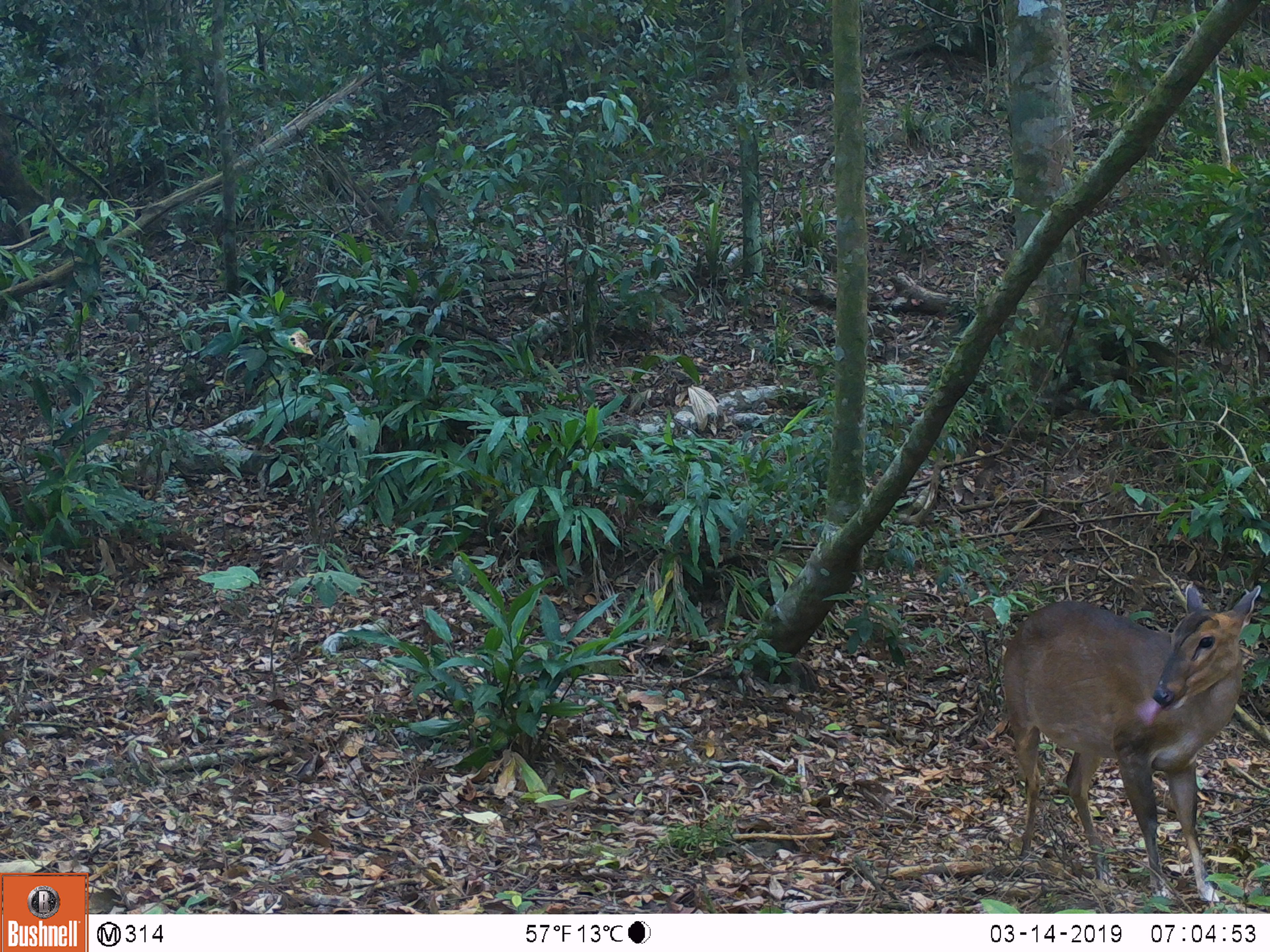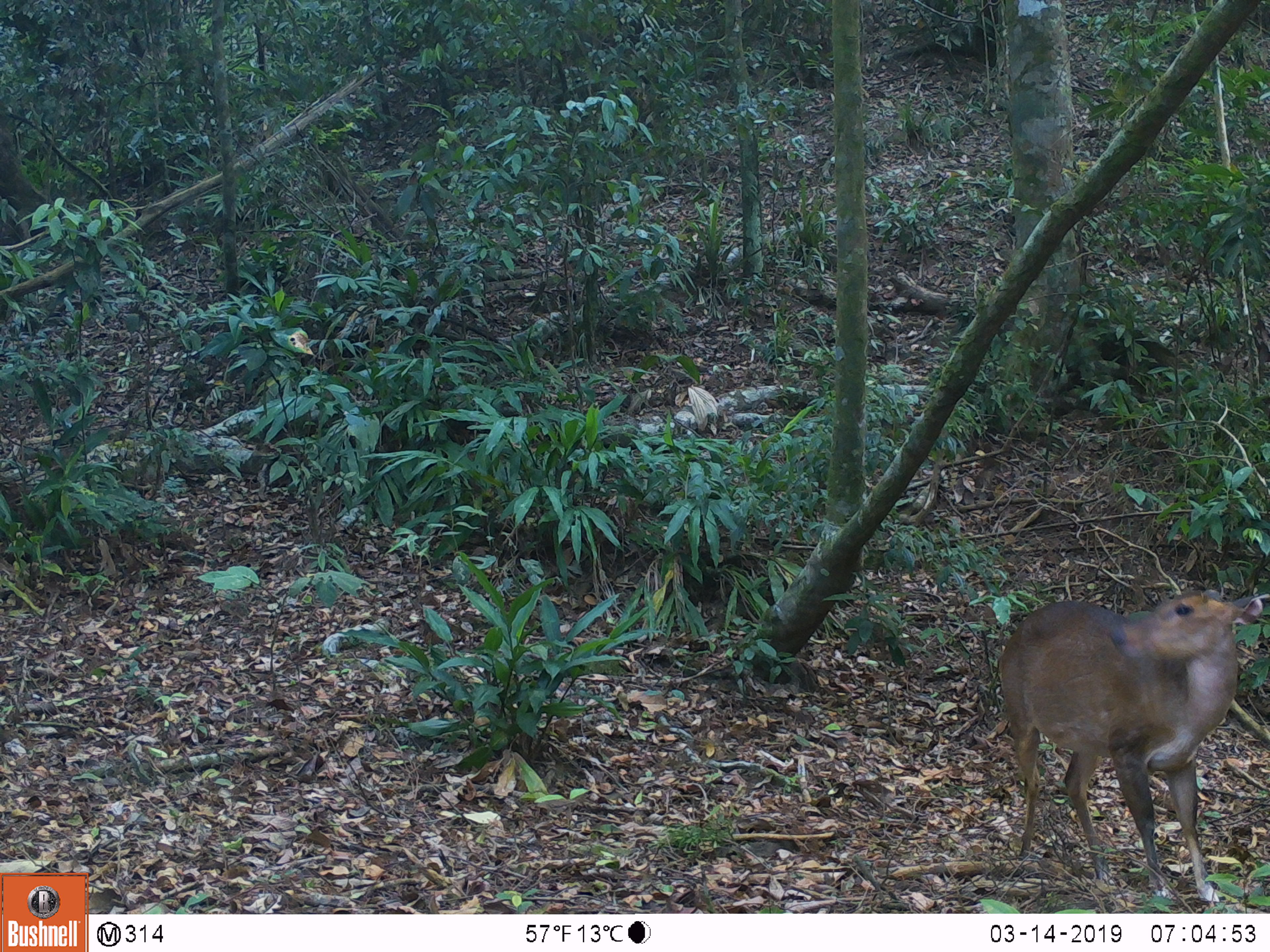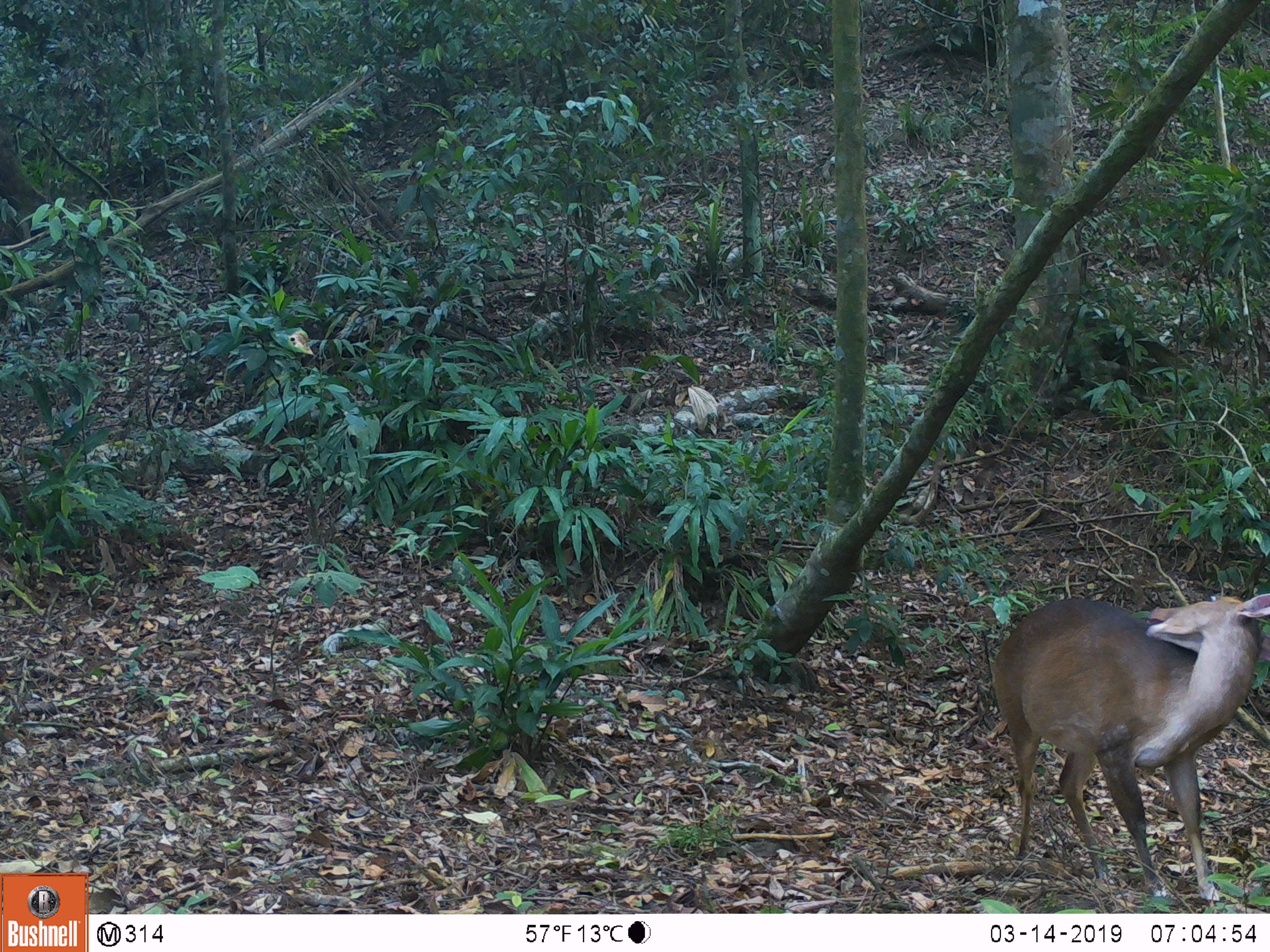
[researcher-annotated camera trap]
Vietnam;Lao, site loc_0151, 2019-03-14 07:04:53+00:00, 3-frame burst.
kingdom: Animalia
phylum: Chordata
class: Mammalia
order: Artiodactyla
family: Cervidae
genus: Muntiacus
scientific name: Muntiacus vuquangensis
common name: large-antlered muntjac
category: large antlered muntjac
Large antlered muntjac (large-antlered muntjac) (Muntiacus vuquangensis). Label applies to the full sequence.